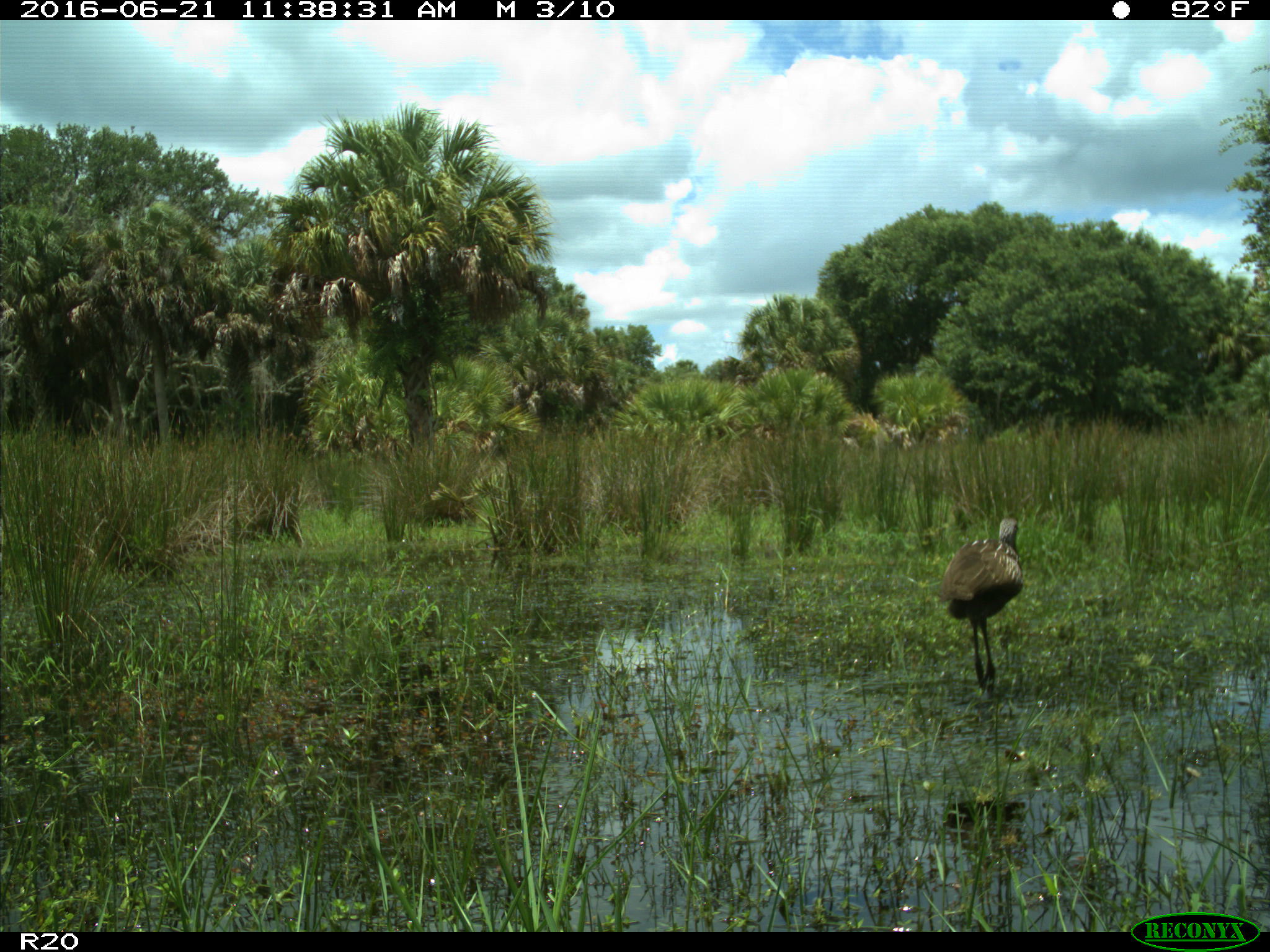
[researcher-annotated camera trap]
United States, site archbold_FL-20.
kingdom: Animalia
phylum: Chordata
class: Aves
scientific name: Aves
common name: birds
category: unidentified bird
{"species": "unidentified bird (birds) (Aves)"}